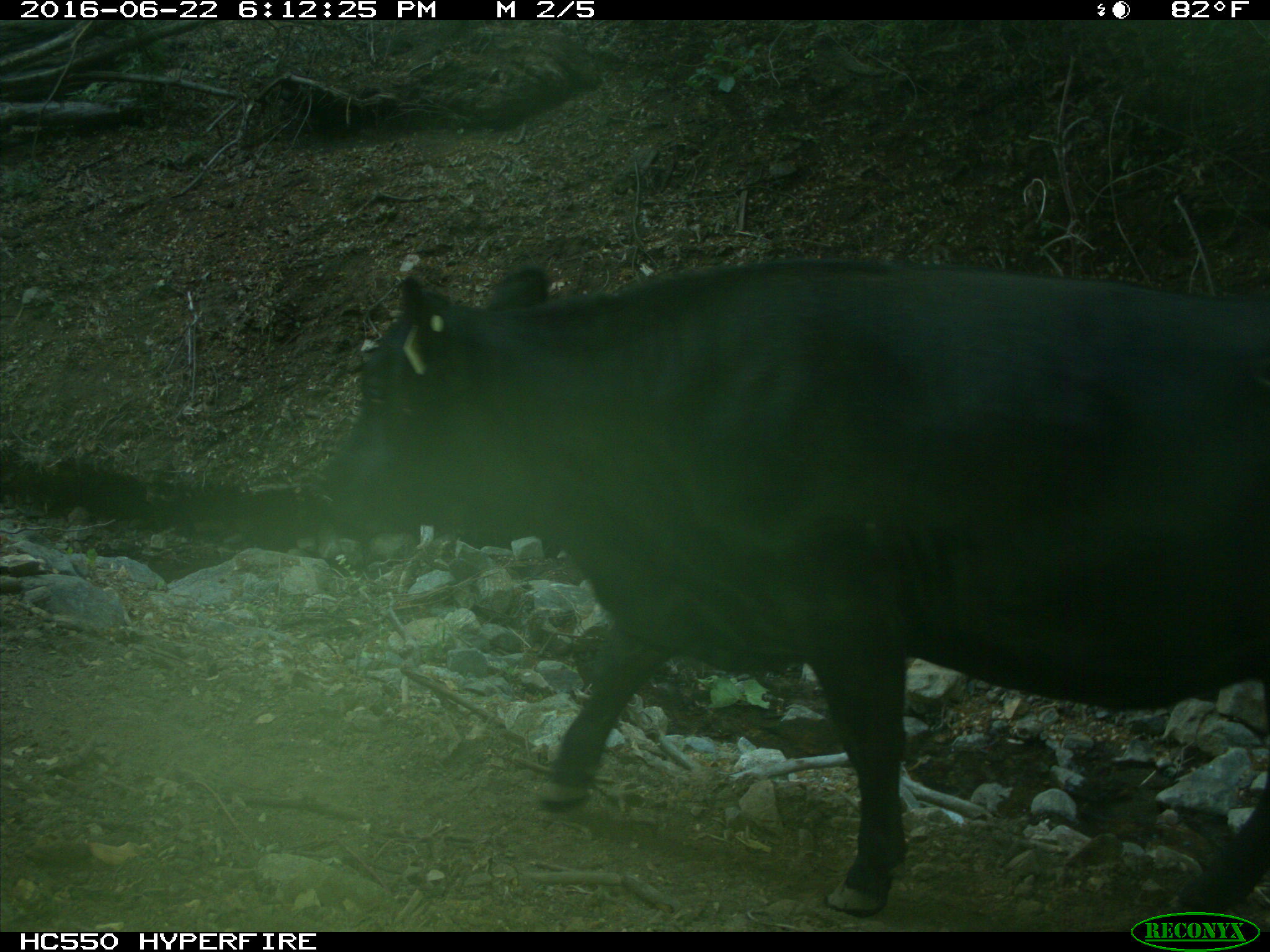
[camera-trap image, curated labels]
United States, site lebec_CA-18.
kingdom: Animalia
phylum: Chordata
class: Mammalia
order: Artiodactyla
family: Bovidae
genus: Bos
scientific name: Bos taurus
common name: domestic cow